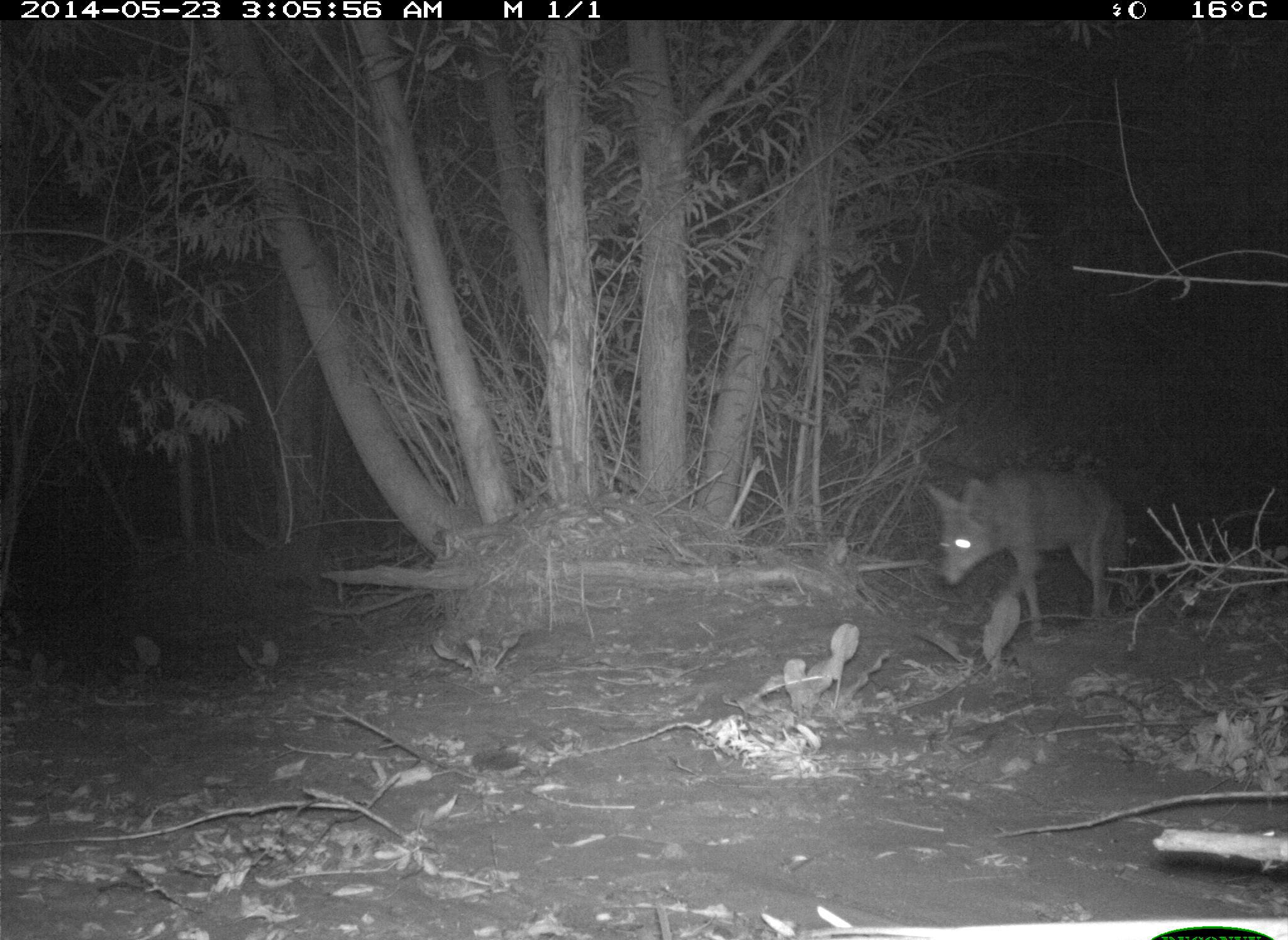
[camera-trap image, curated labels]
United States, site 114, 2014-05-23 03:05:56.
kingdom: Animalia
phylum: Chordata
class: Mammalia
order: Carnivora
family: Canidae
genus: Canis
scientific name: Canis latrans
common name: coyote